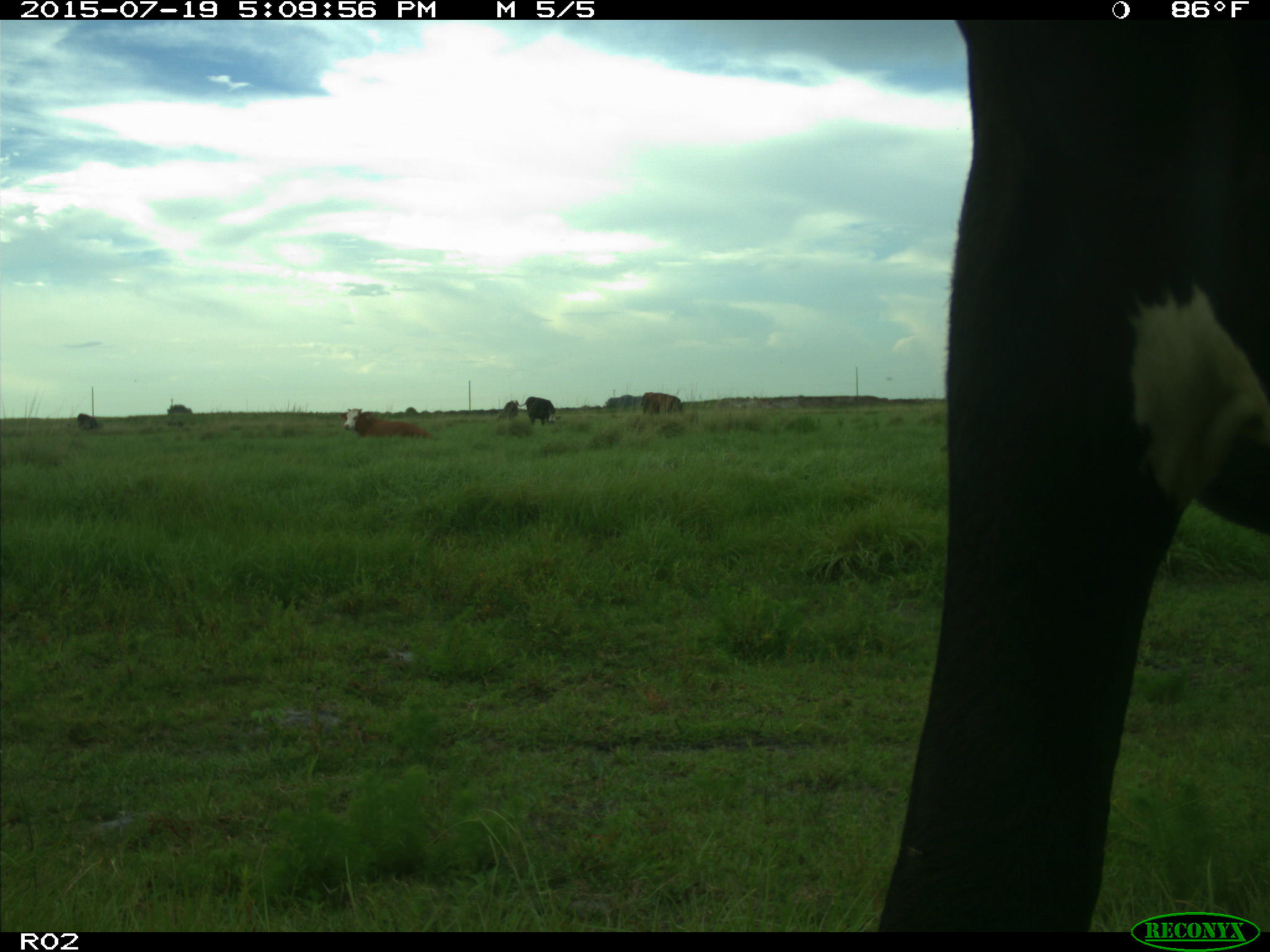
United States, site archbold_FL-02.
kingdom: Animalia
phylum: Chordata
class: Mammalia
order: Artiodactyla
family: Bovidae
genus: Bos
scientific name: Bos taurus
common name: domestic cow